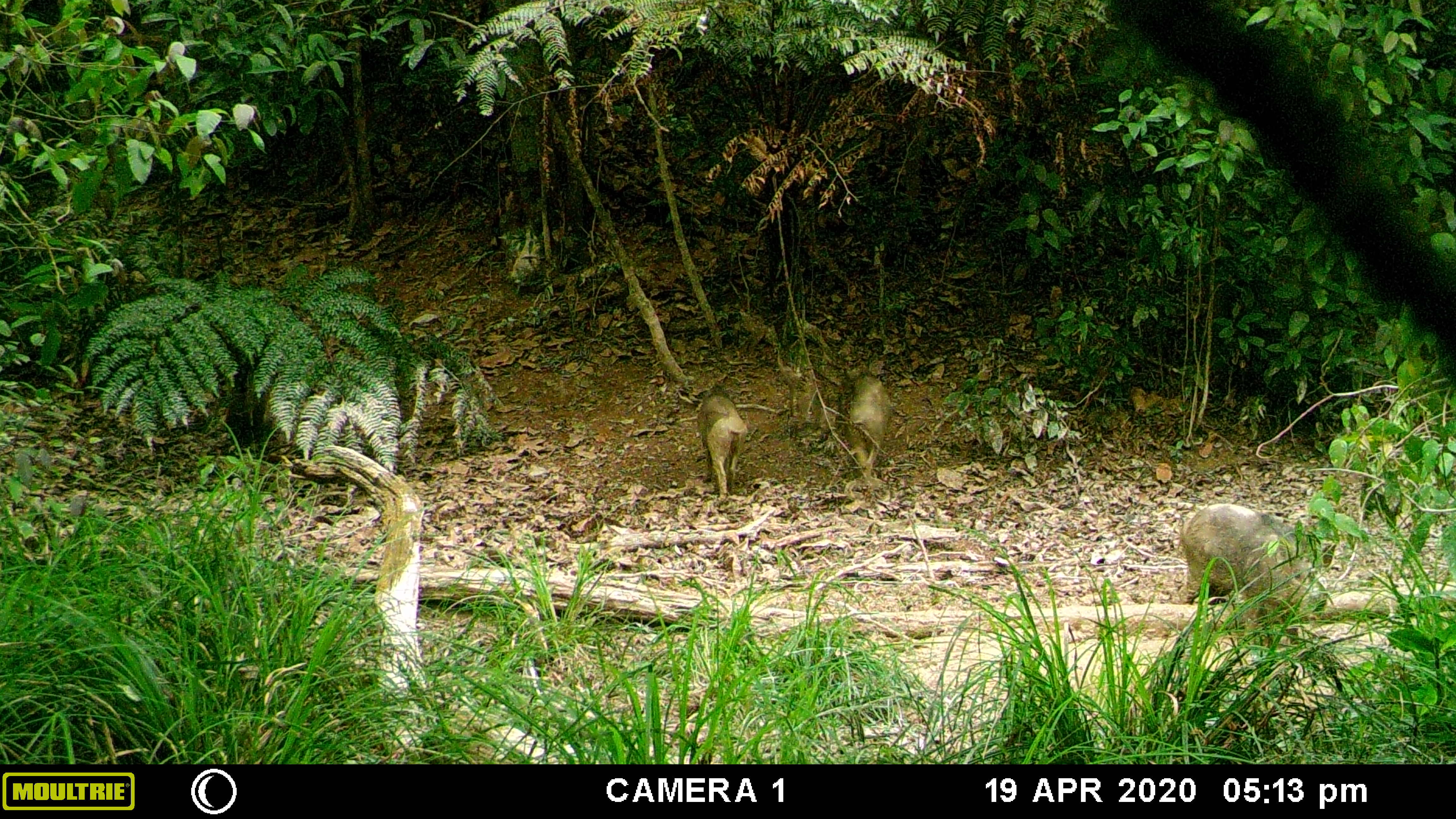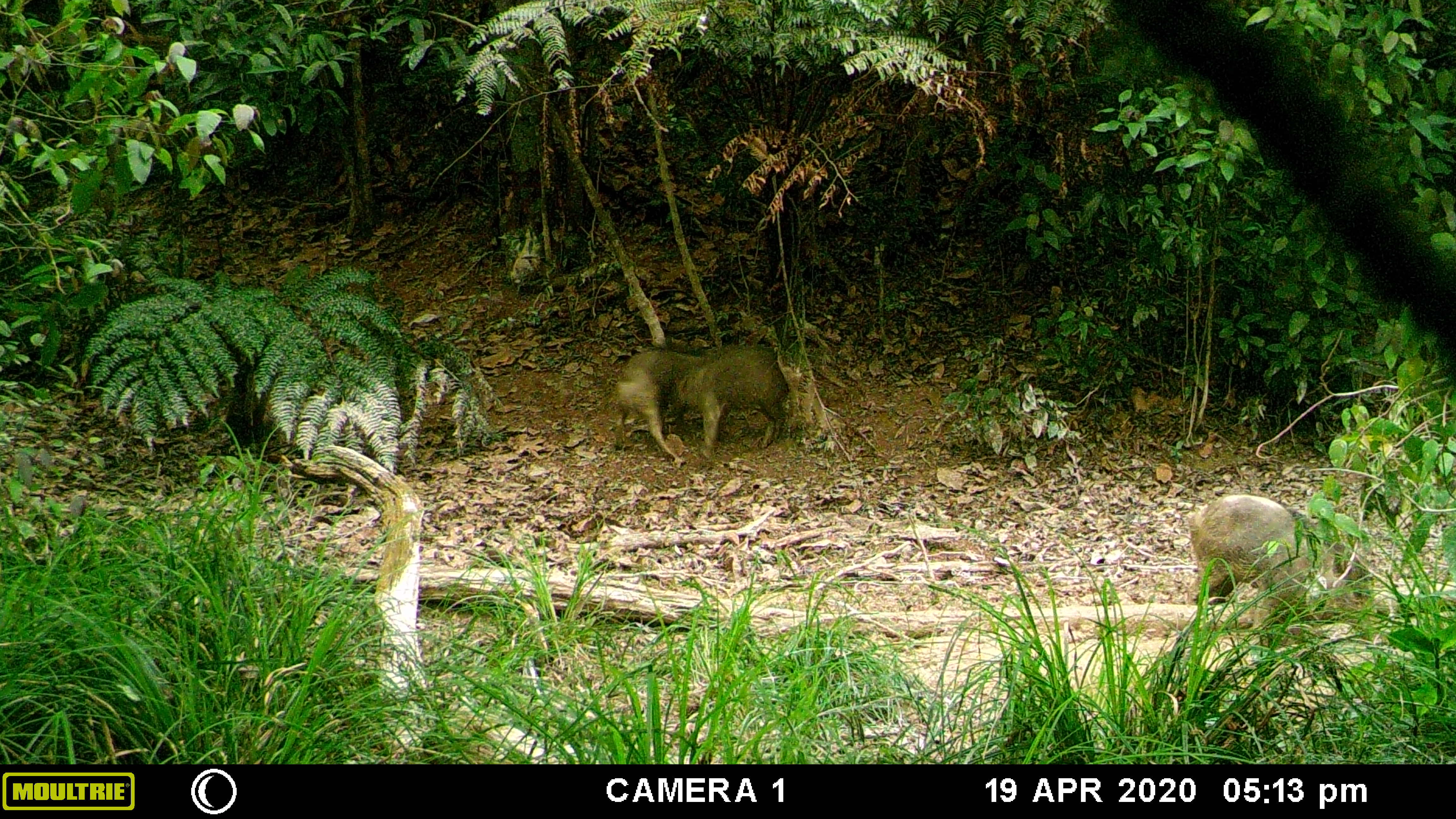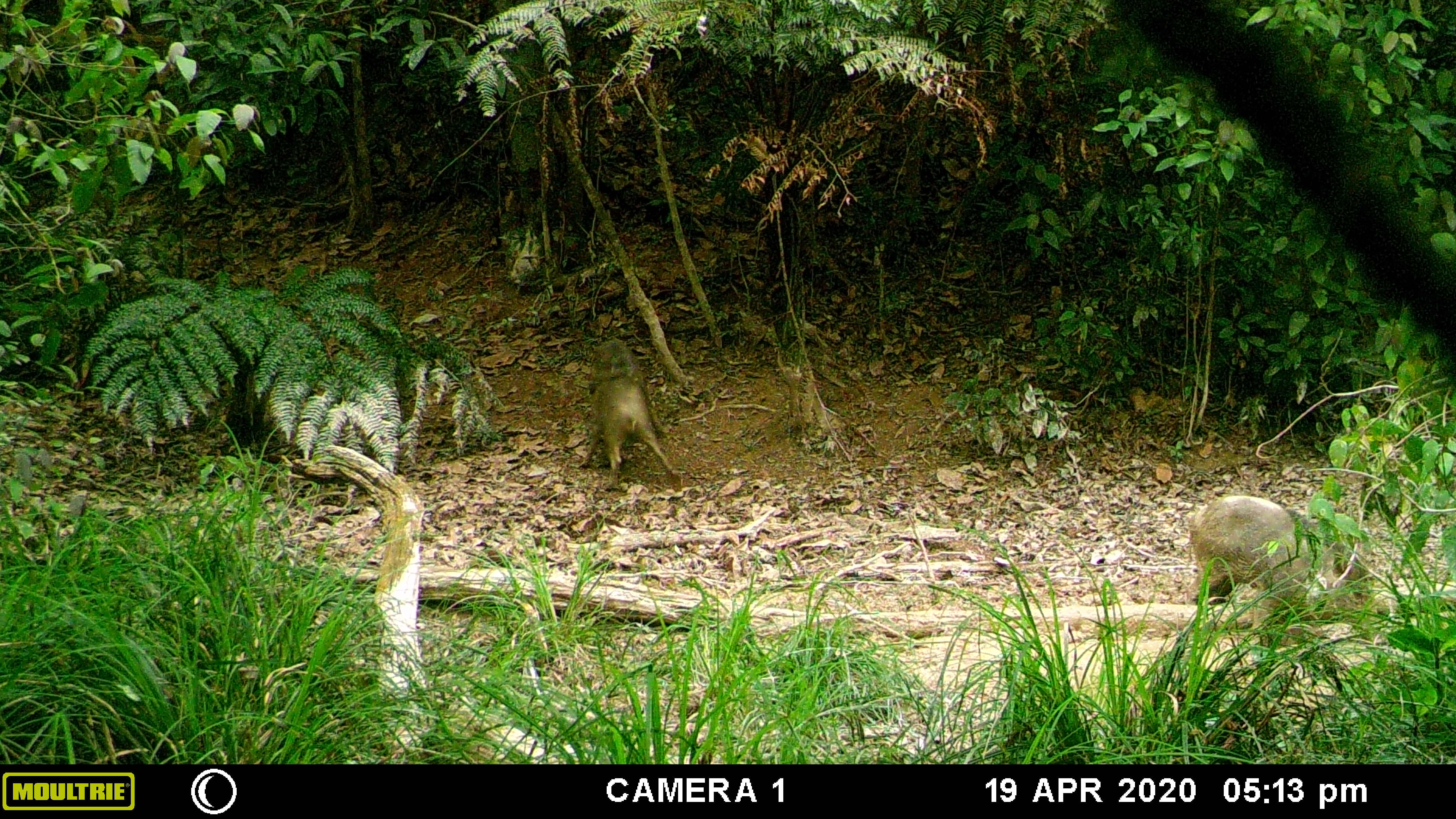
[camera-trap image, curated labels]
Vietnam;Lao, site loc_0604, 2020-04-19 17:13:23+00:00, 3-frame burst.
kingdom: Animalia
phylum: Chordata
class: Mammalia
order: Artiodactyla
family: Suidae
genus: Sus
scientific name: Sus scrofa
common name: eurasian wild pig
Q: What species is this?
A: Eurasian wild pig (Sus scrofa).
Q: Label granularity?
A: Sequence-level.